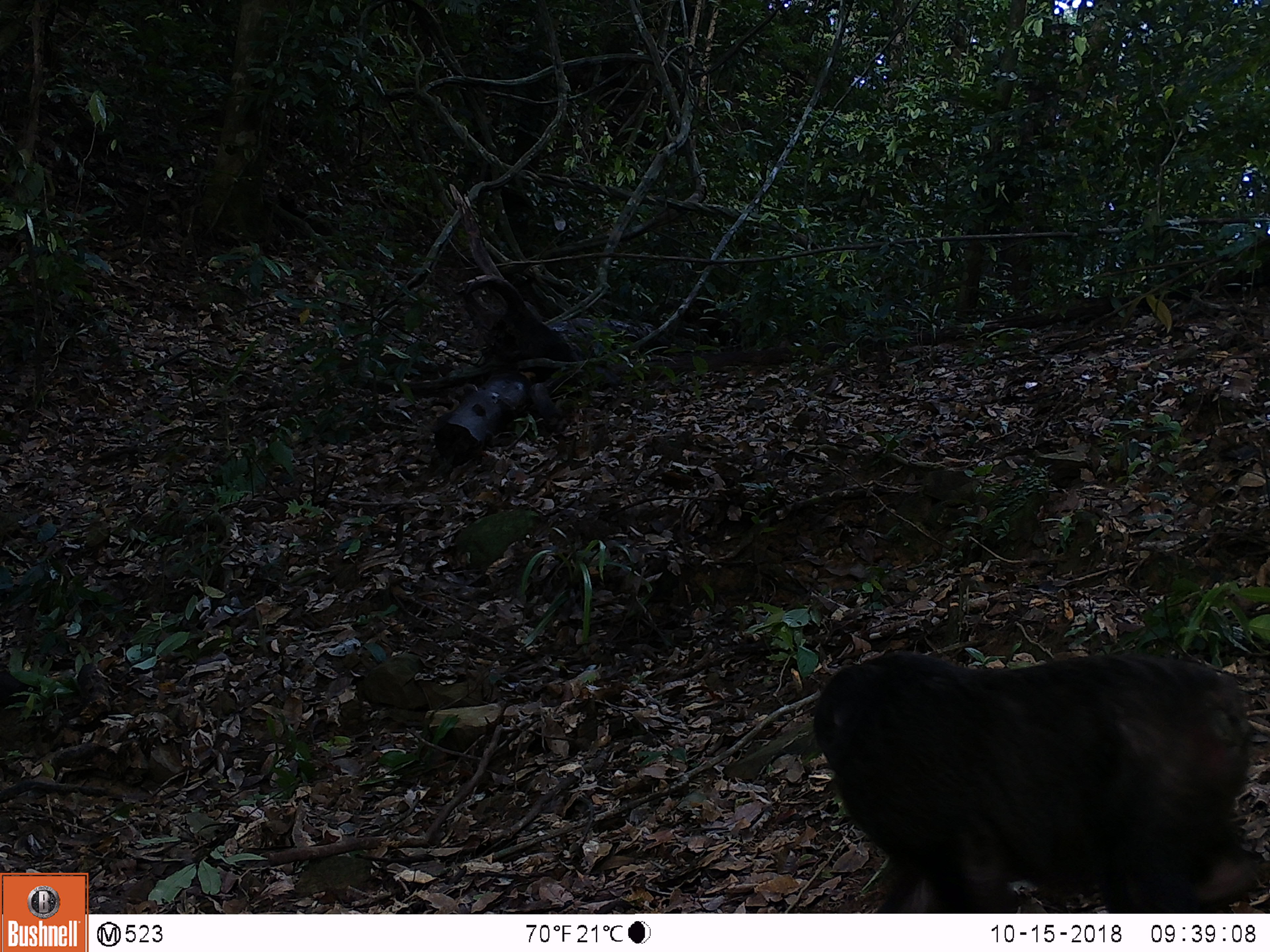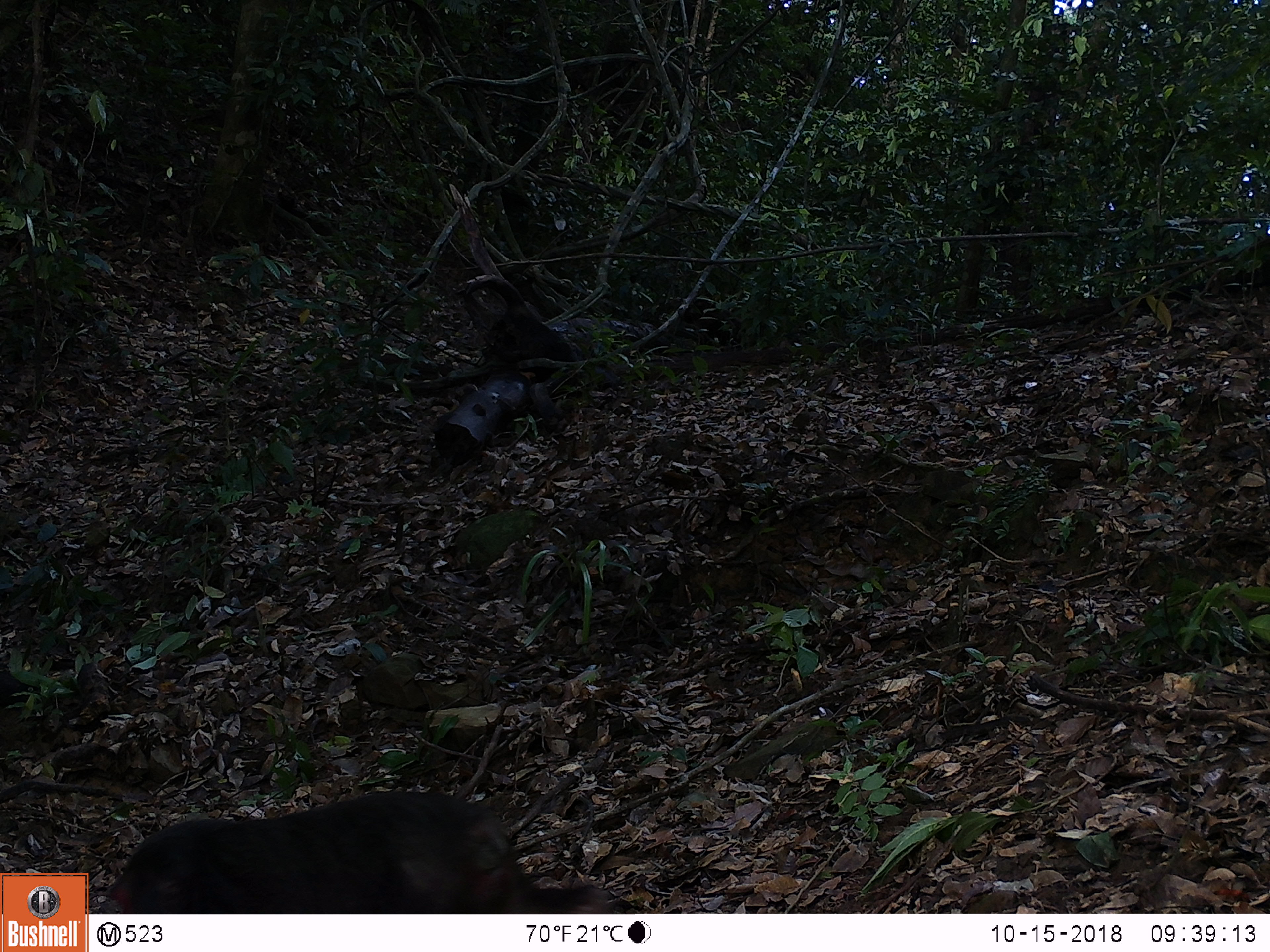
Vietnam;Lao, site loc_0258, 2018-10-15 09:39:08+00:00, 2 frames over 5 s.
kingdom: Animalia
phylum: Chordata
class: Mammalia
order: Primates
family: Cercopithecidae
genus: Macaca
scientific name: Macaca arctoides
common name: stump-tailed macaque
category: stump tailed macaque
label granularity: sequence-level